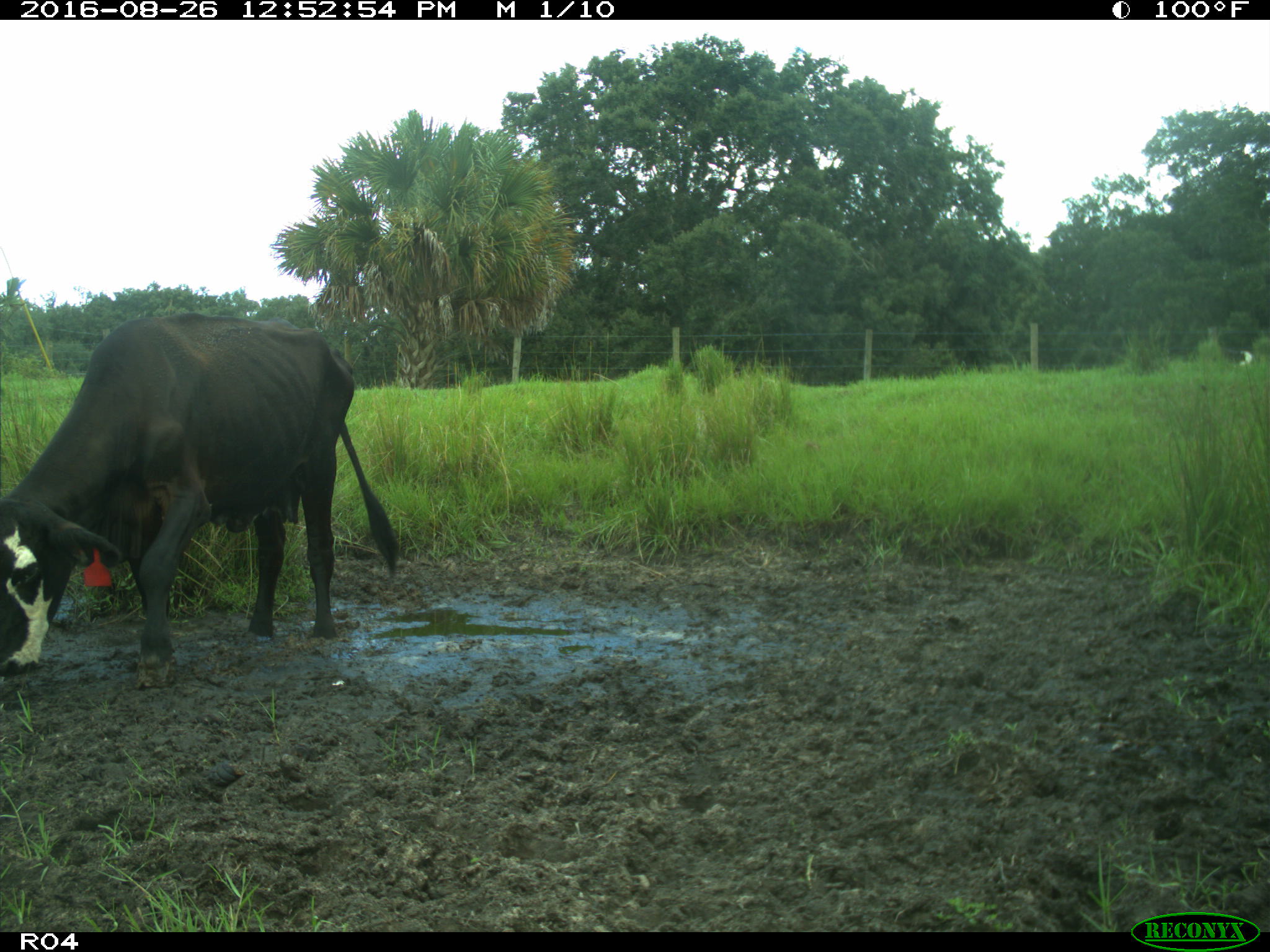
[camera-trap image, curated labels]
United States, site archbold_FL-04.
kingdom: Animalia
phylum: Chordata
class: Mammalia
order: Artiodactyla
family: Bovidae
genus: Bos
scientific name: Bos taurus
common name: domestic cow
Bos taurus (domestic cow).